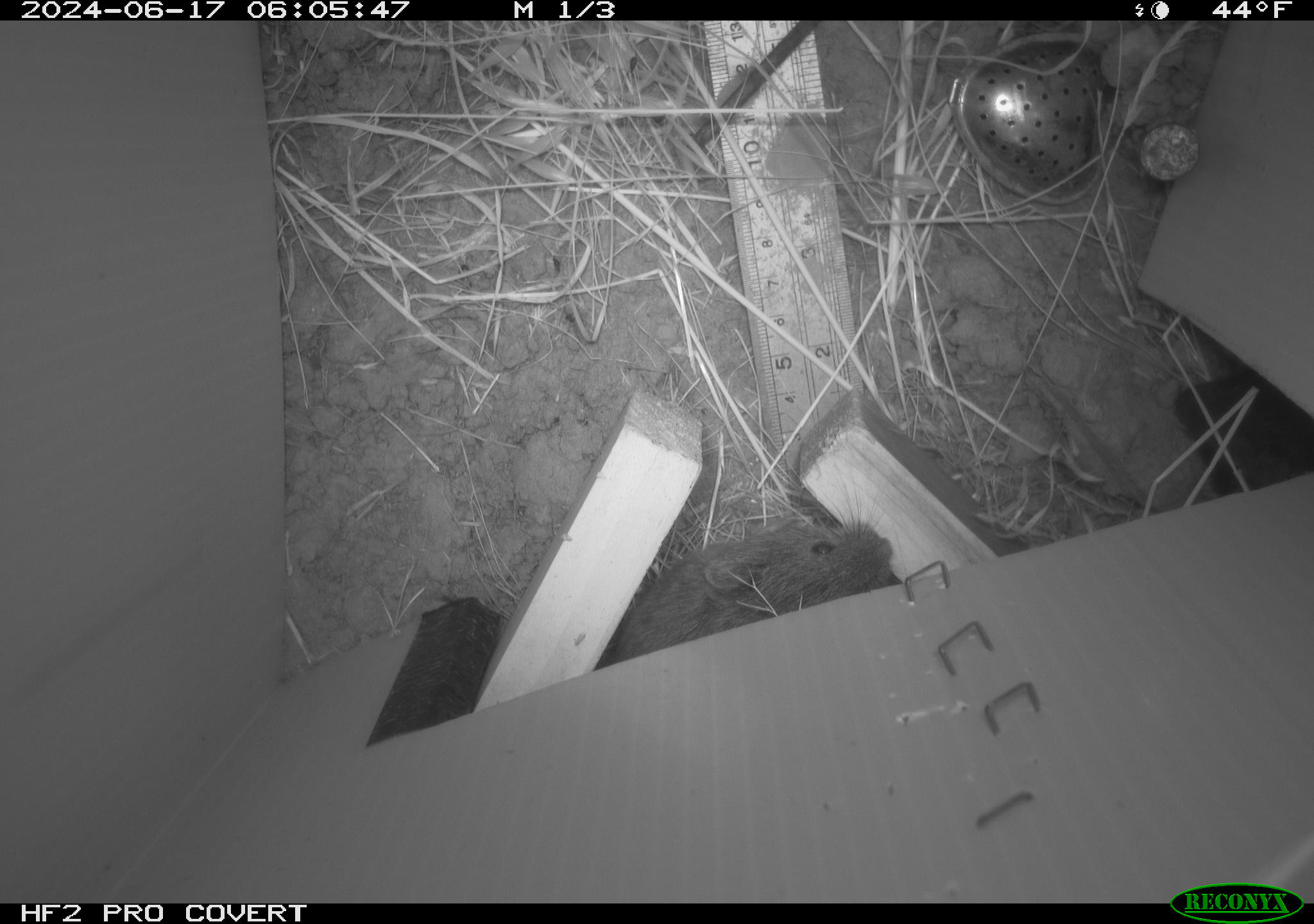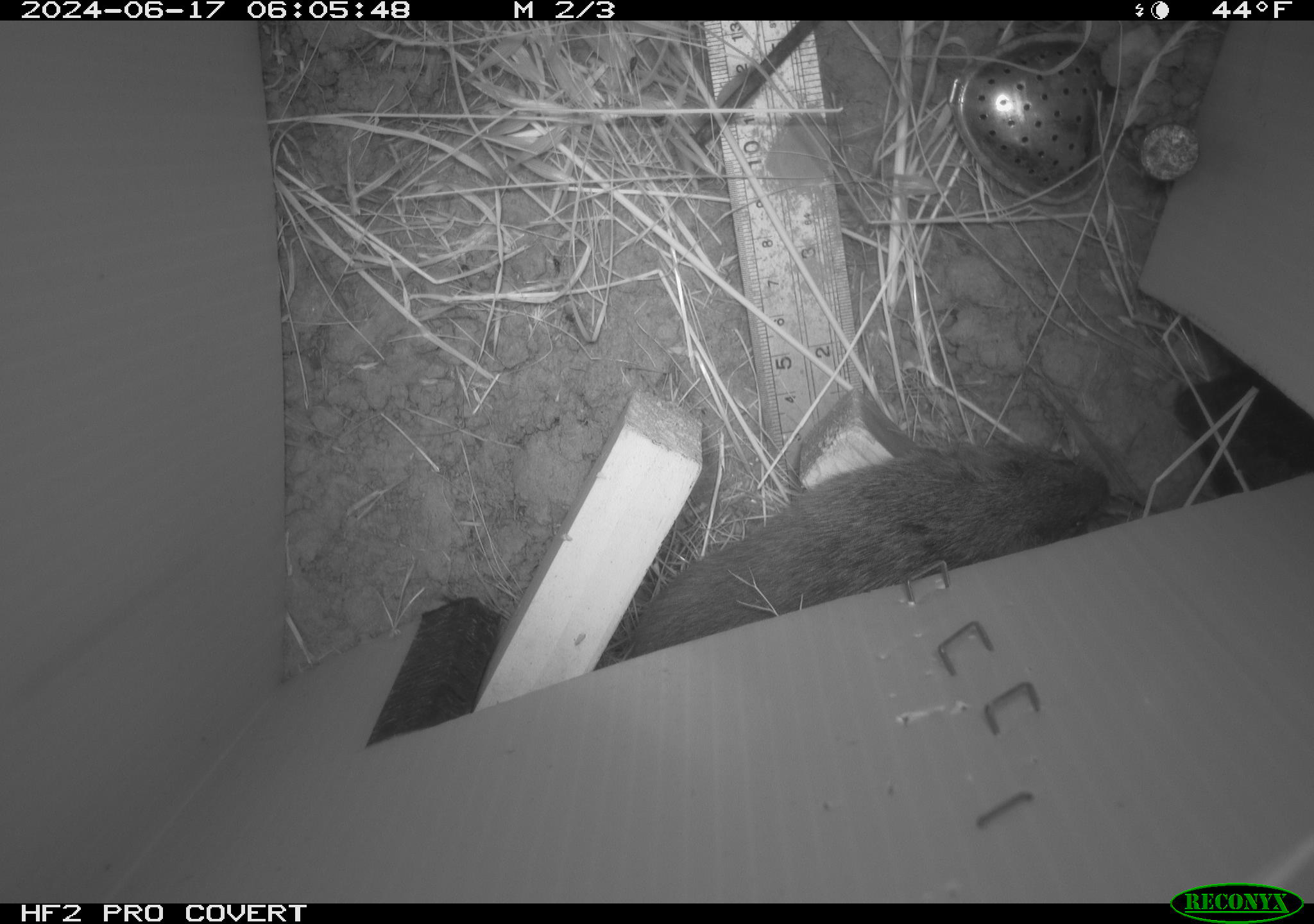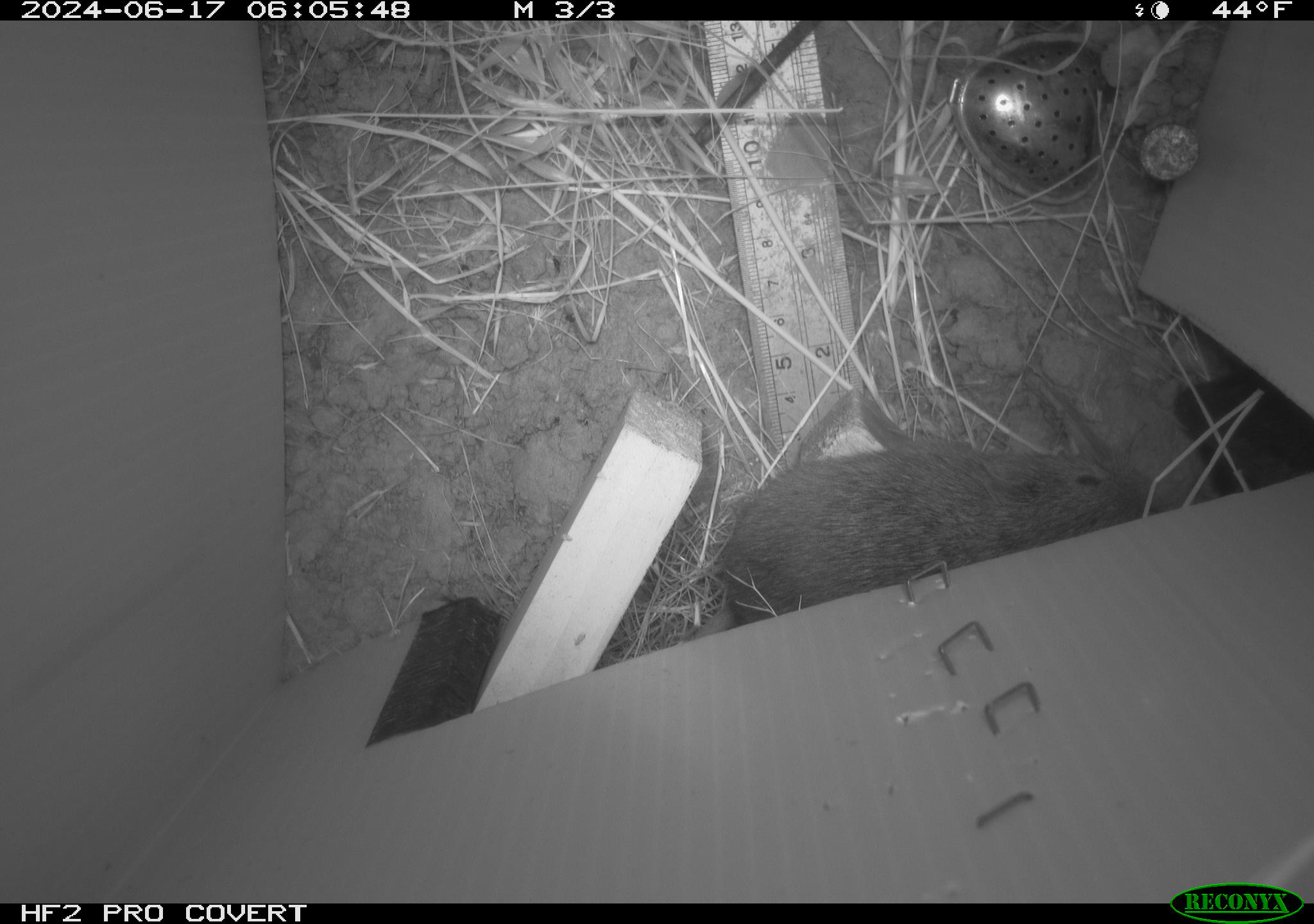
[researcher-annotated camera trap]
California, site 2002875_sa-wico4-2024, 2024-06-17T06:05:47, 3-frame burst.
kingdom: Animalia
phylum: Chordata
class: Mammalia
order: Rodentia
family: Cricetidae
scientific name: Arvicolinae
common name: voles, lemmings, and muskrats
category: arvicolinae subfamily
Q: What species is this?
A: Arvicolinae subfamily (voles, lemmings, and muskrats) (Arvicolinae).